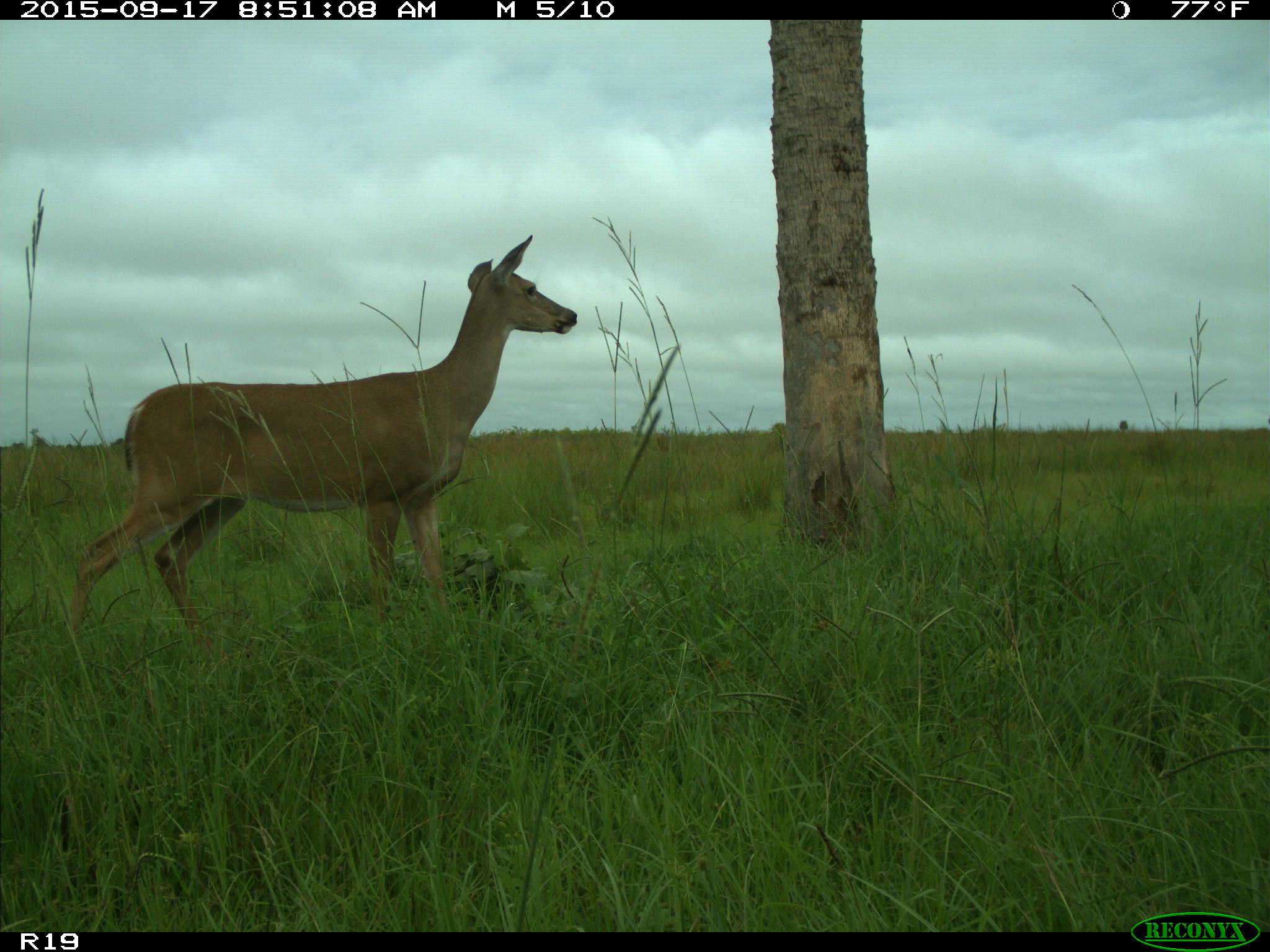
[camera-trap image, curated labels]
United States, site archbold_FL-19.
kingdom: Animalia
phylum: Chordata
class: Mammalia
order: Artiodactyla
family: Cervidae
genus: Odocoileus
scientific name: Odocoileus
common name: deer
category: unidentified deer